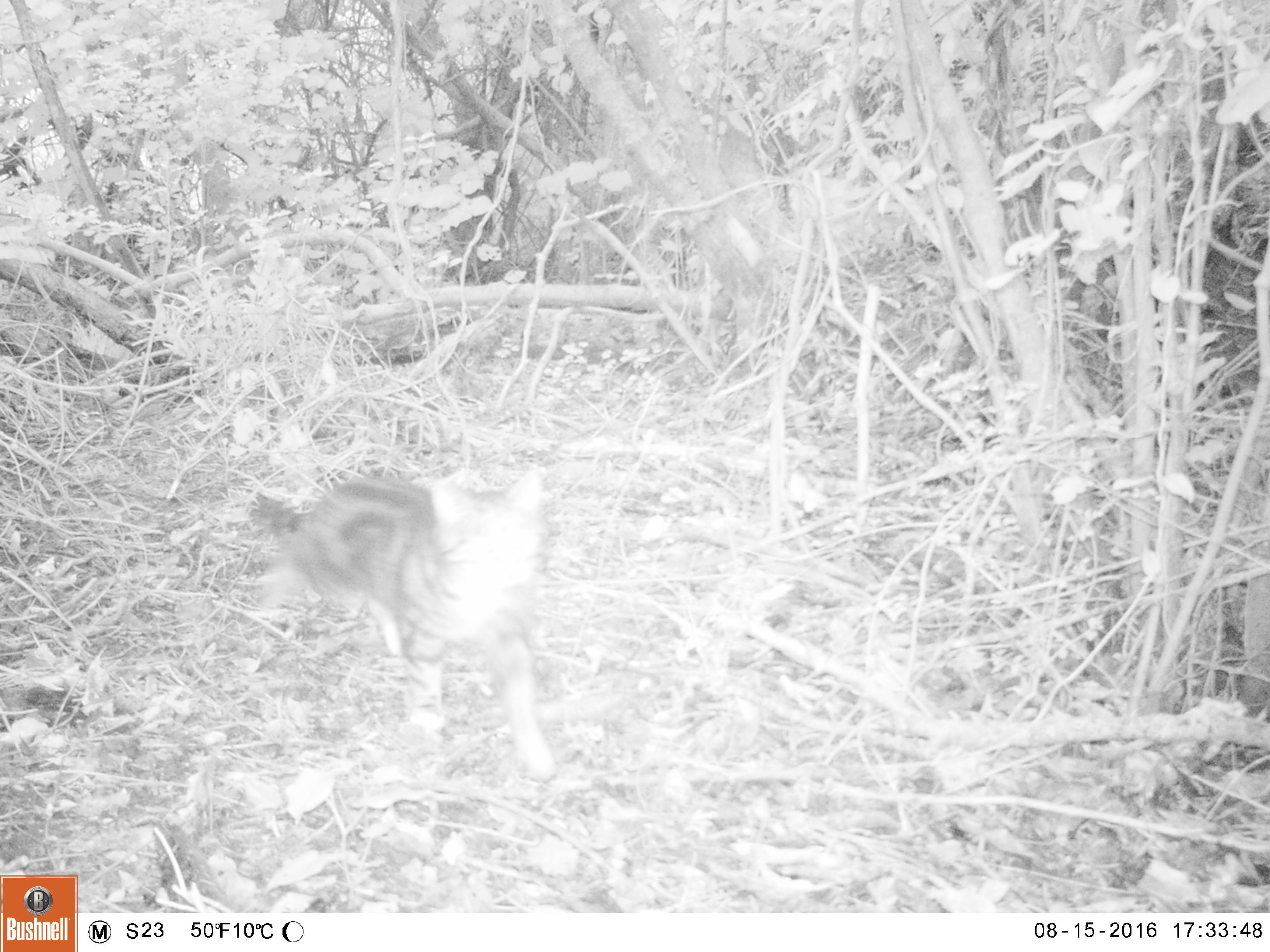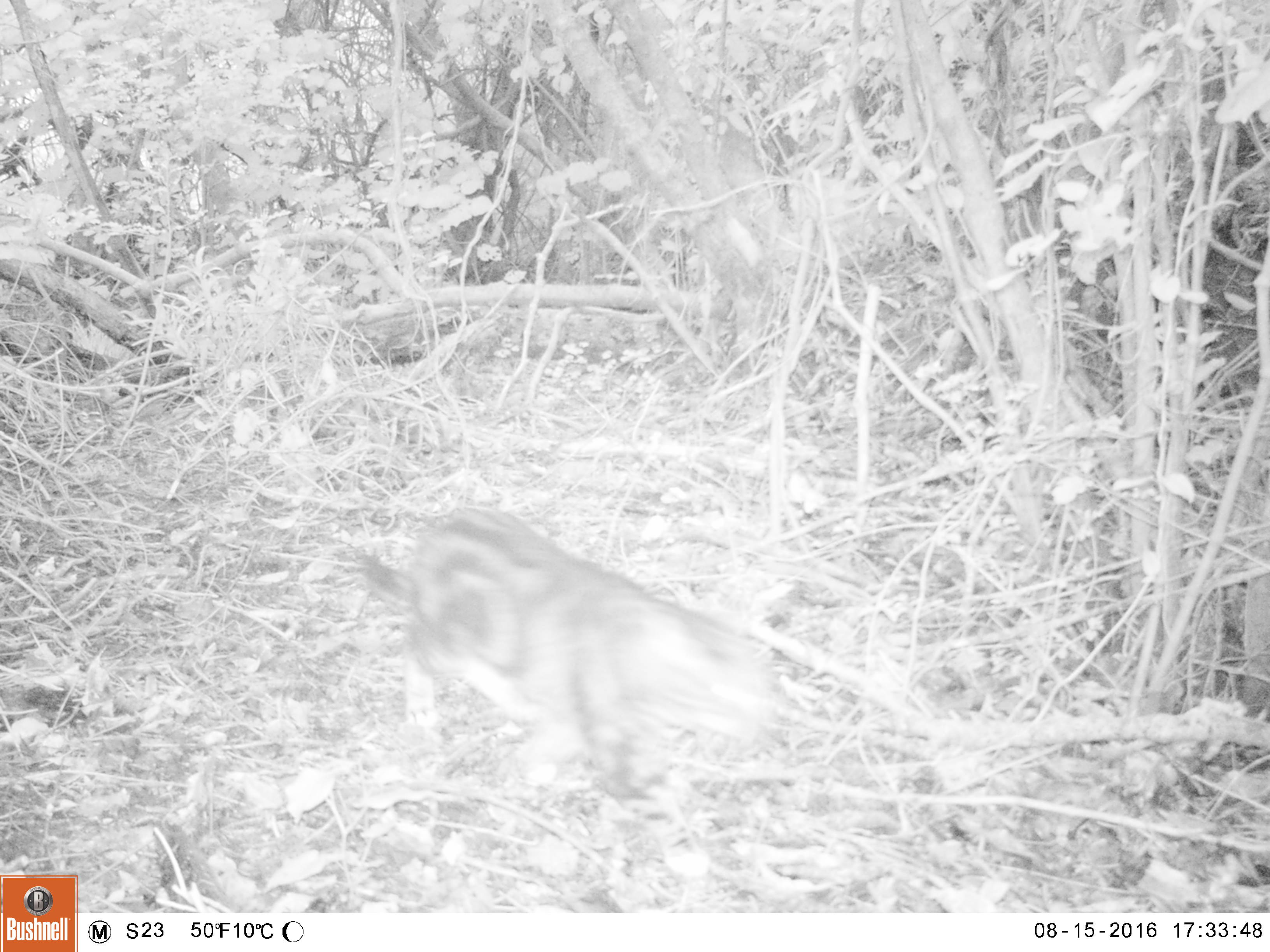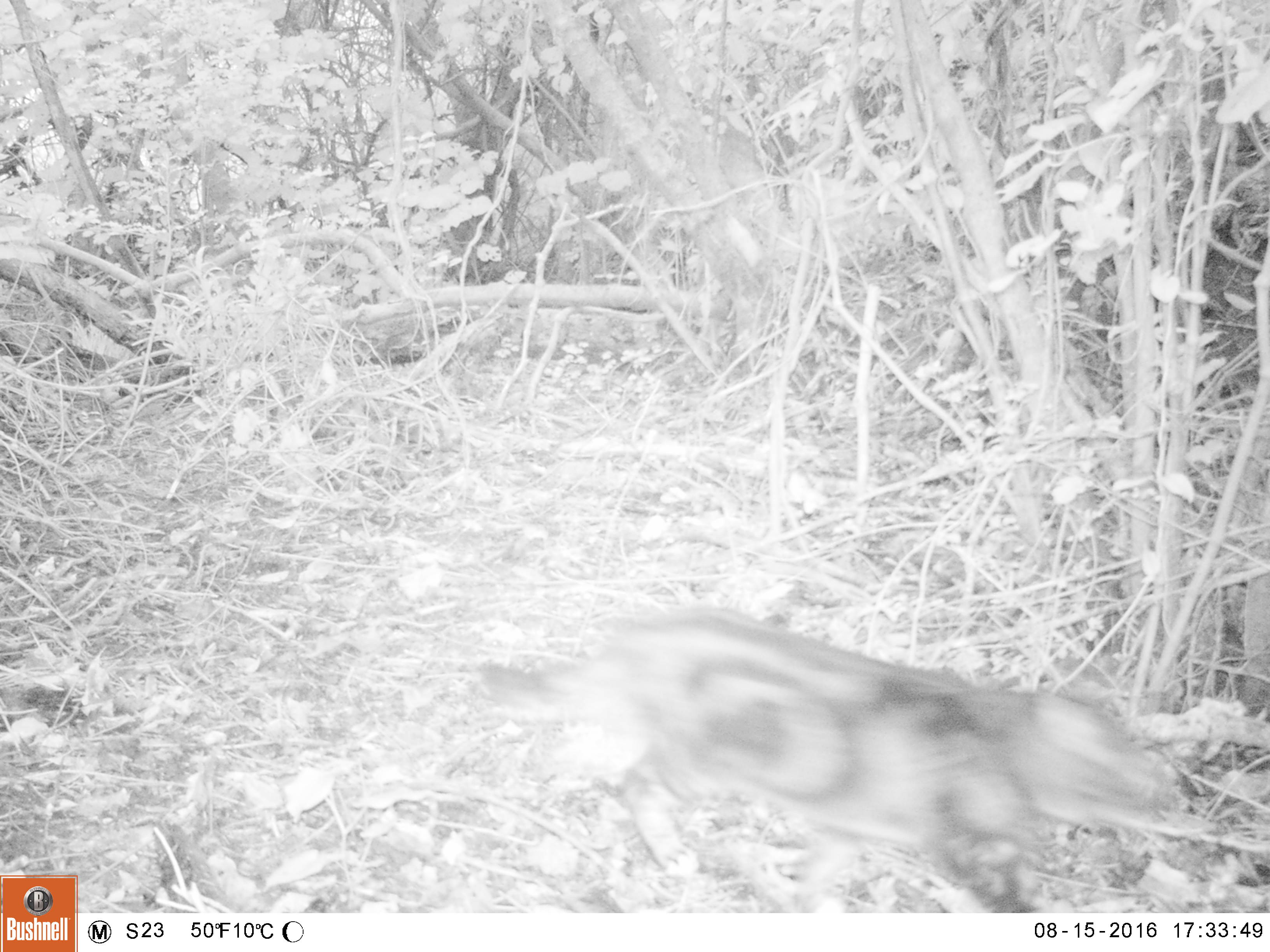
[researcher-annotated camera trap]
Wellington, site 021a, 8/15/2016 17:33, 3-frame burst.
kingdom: Animalia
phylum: Chordata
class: Mammalia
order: Carnivora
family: Felidae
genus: Felis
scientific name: Felis catus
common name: cat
Cat (Felis catus).